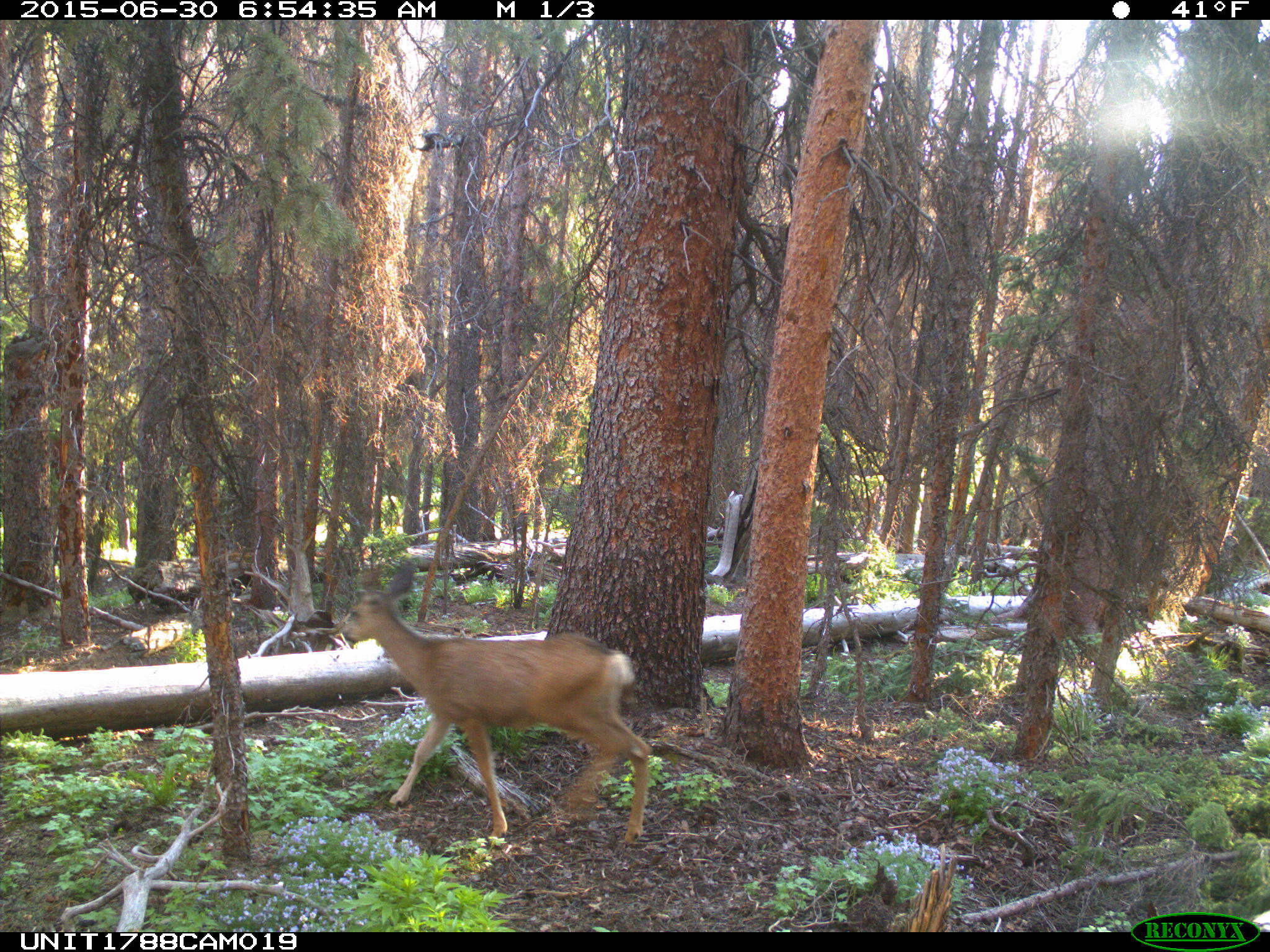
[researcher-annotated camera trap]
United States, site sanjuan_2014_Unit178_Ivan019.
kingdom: Animalia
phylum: Chordata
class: Mammalia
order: Artiodactyla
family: Cervidae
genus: Odocoileus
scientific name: Odocoileus hemionus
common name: mule deer